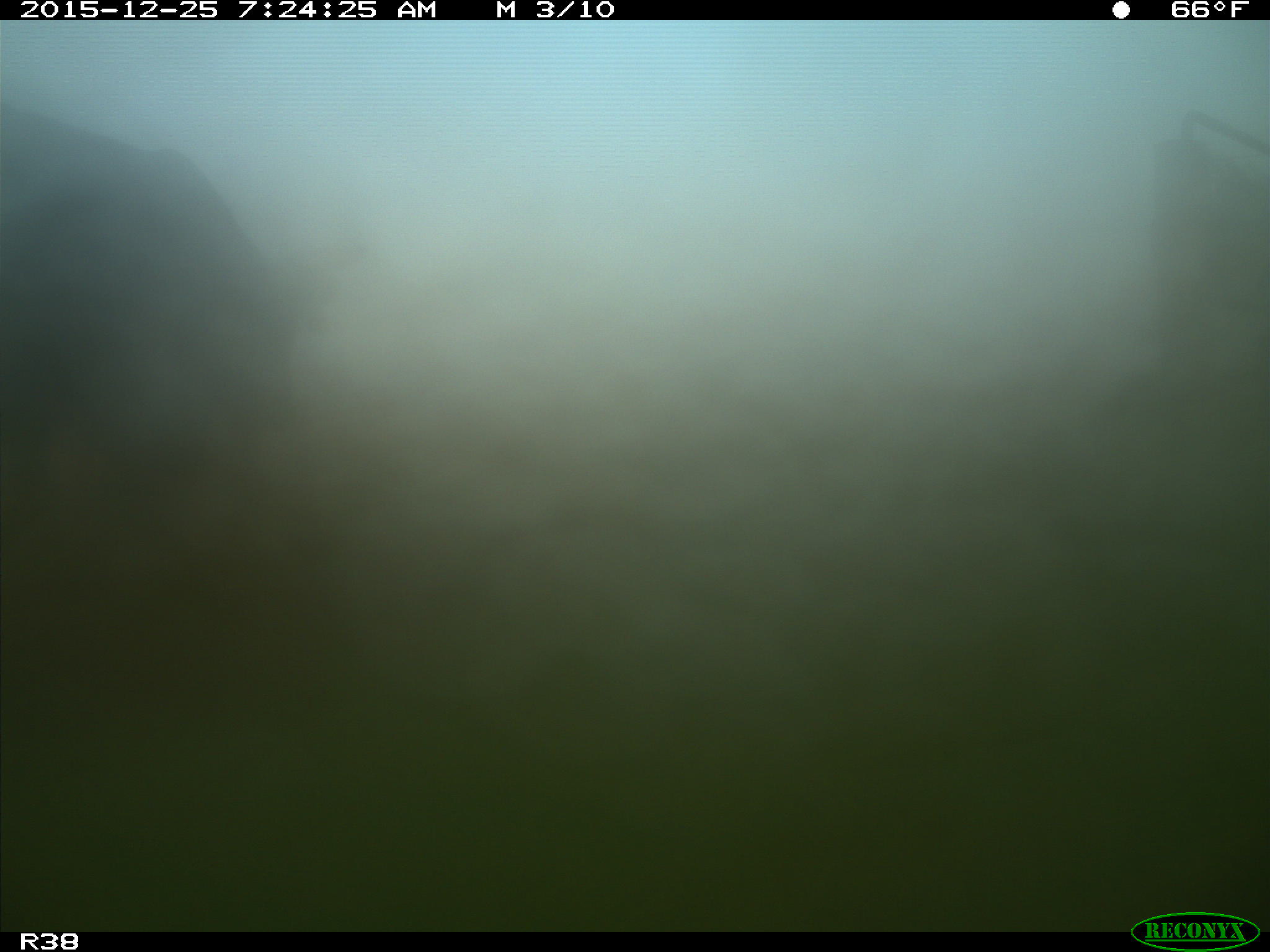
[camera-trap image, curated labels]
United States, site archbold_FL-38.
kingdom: Animalia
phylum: Chordata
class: Mammalia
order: Artiodactyla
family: Bovidae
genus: Bos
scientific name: Bos taurus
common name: domestic cow